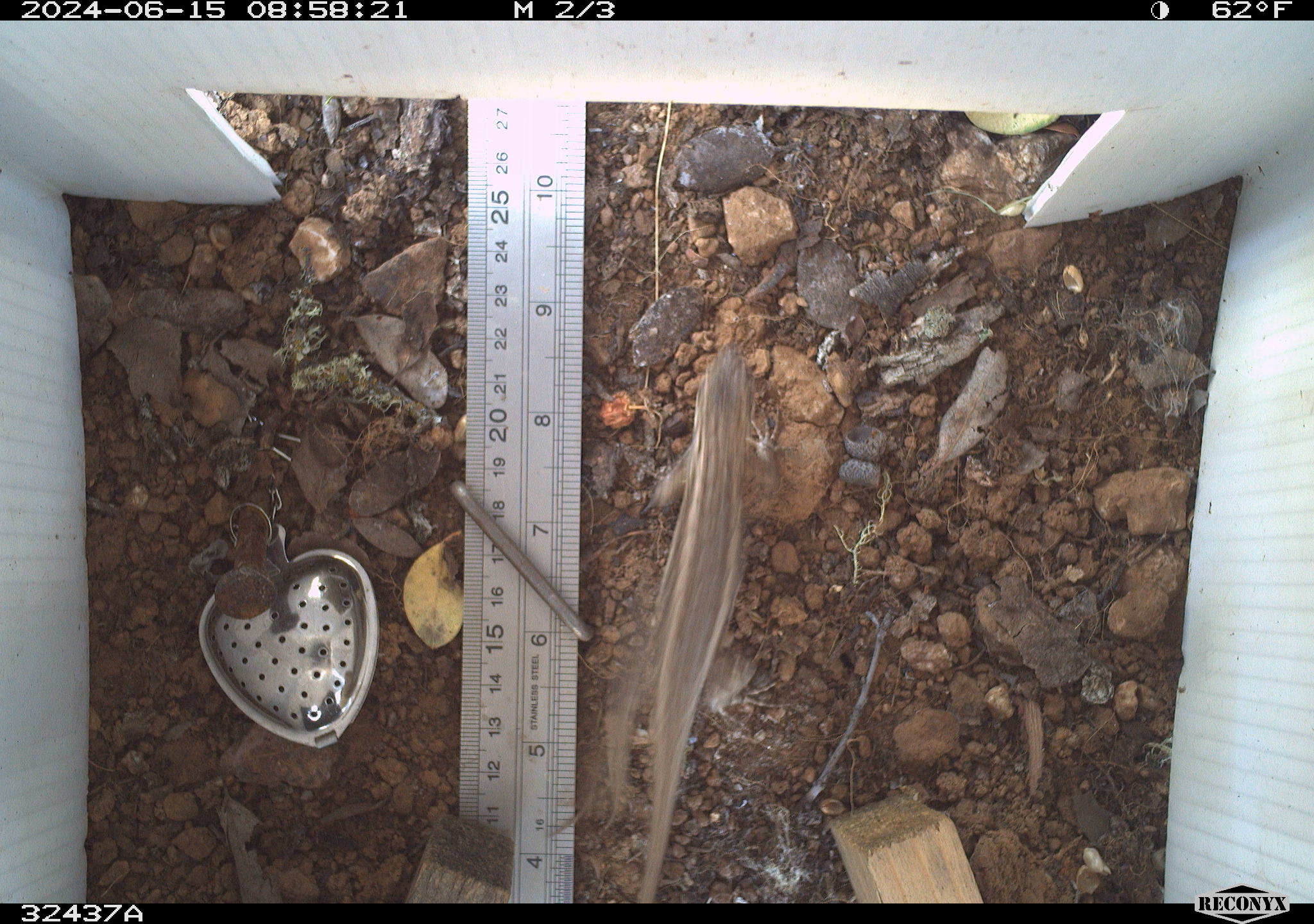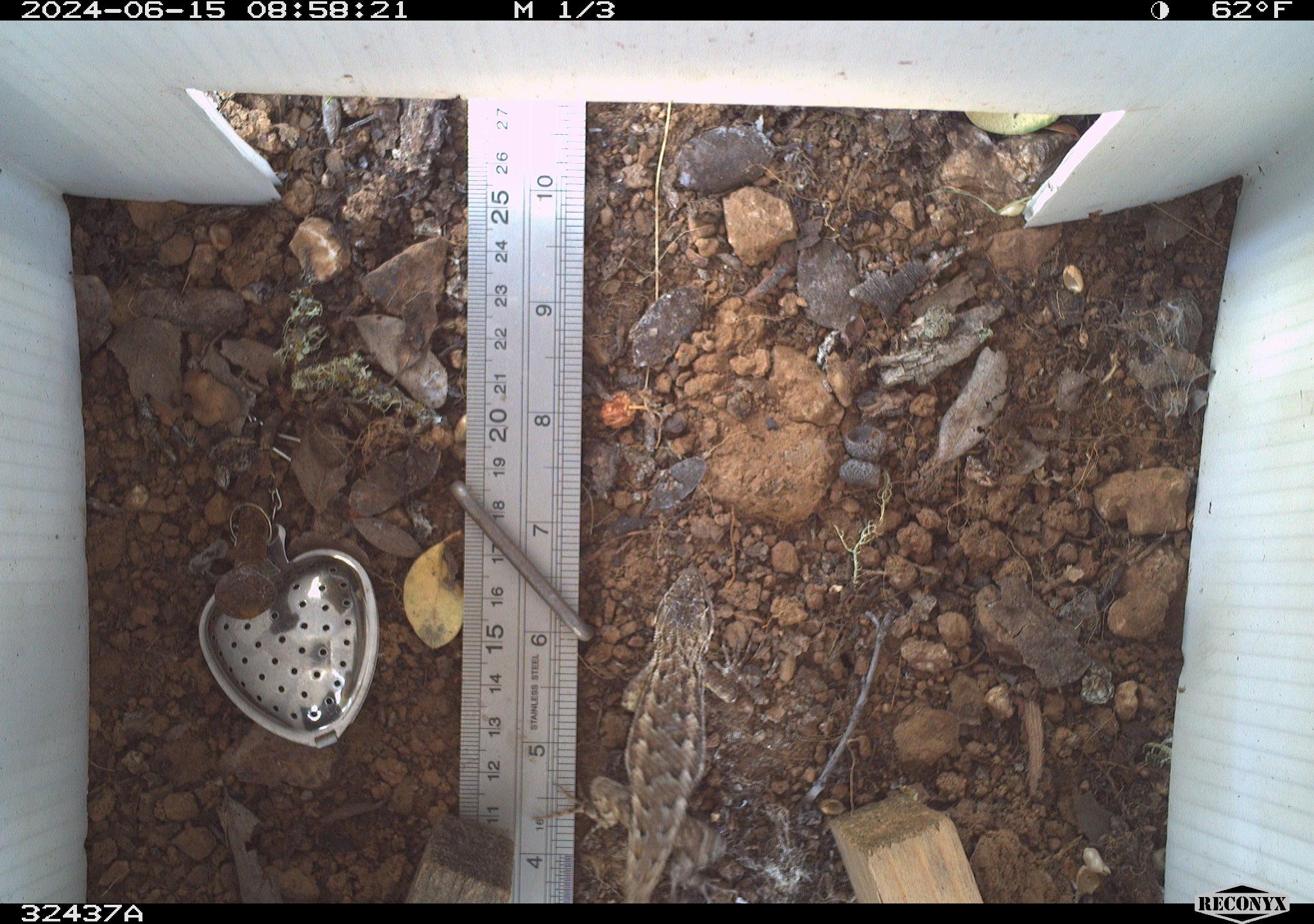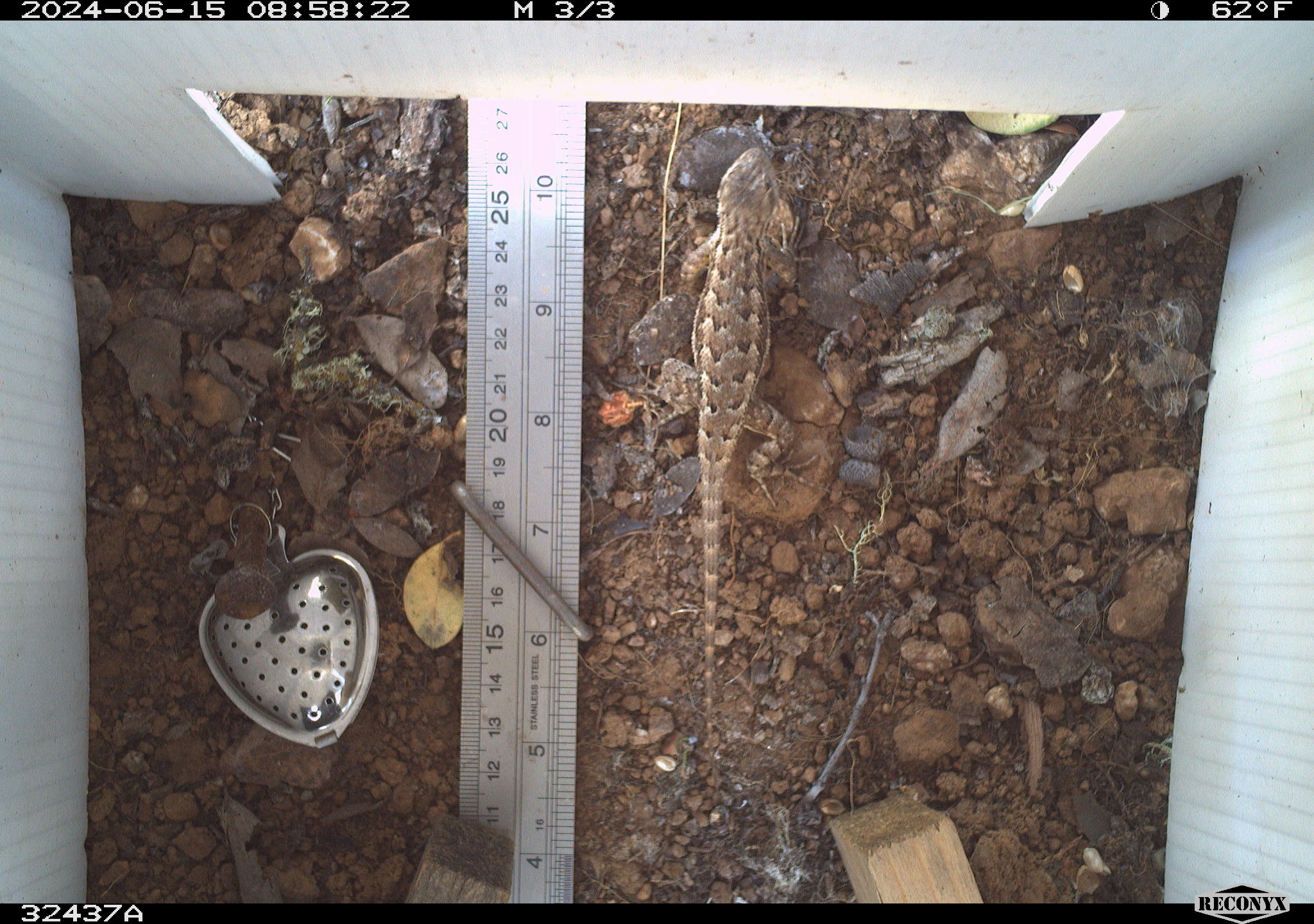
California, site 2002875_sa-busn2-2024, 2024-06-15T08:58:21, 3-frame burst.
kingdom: Animalia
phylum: Chordata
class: Reptilia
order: Squamata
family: Phrynosomatidae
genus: Sceloporus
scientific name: Sceloporus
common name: spiny lizards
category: sceloporus species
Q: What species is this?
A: Sceloporus species (spiny lizards) (Sceloporus).